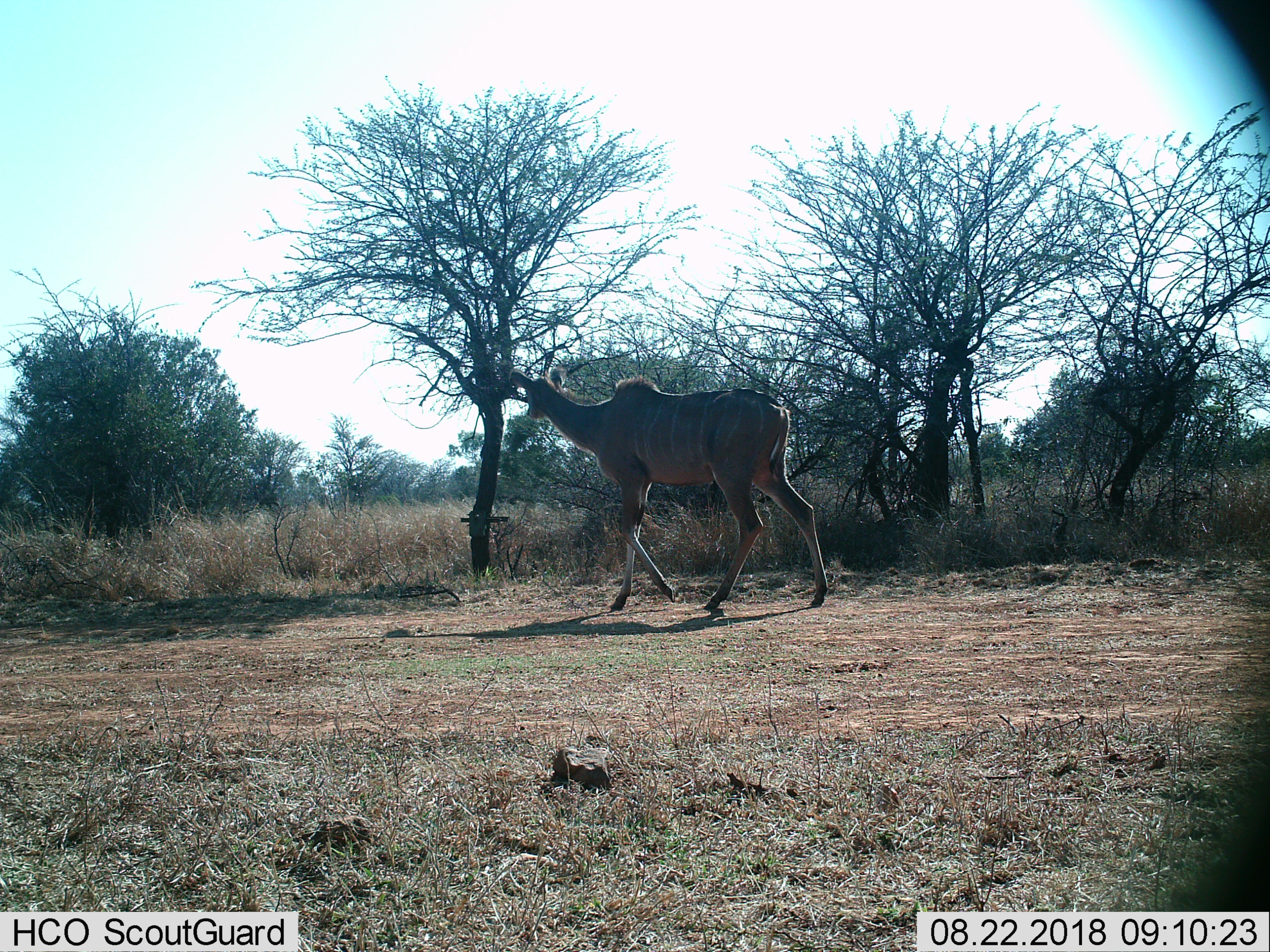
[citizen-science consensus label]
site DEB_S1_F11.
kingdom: Animalia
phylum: Chordata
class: Mammalia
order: Artiodactyla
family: Bovidae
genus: Tragelaphus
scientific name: Tragelaphus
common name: kudu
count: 1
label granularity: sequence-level